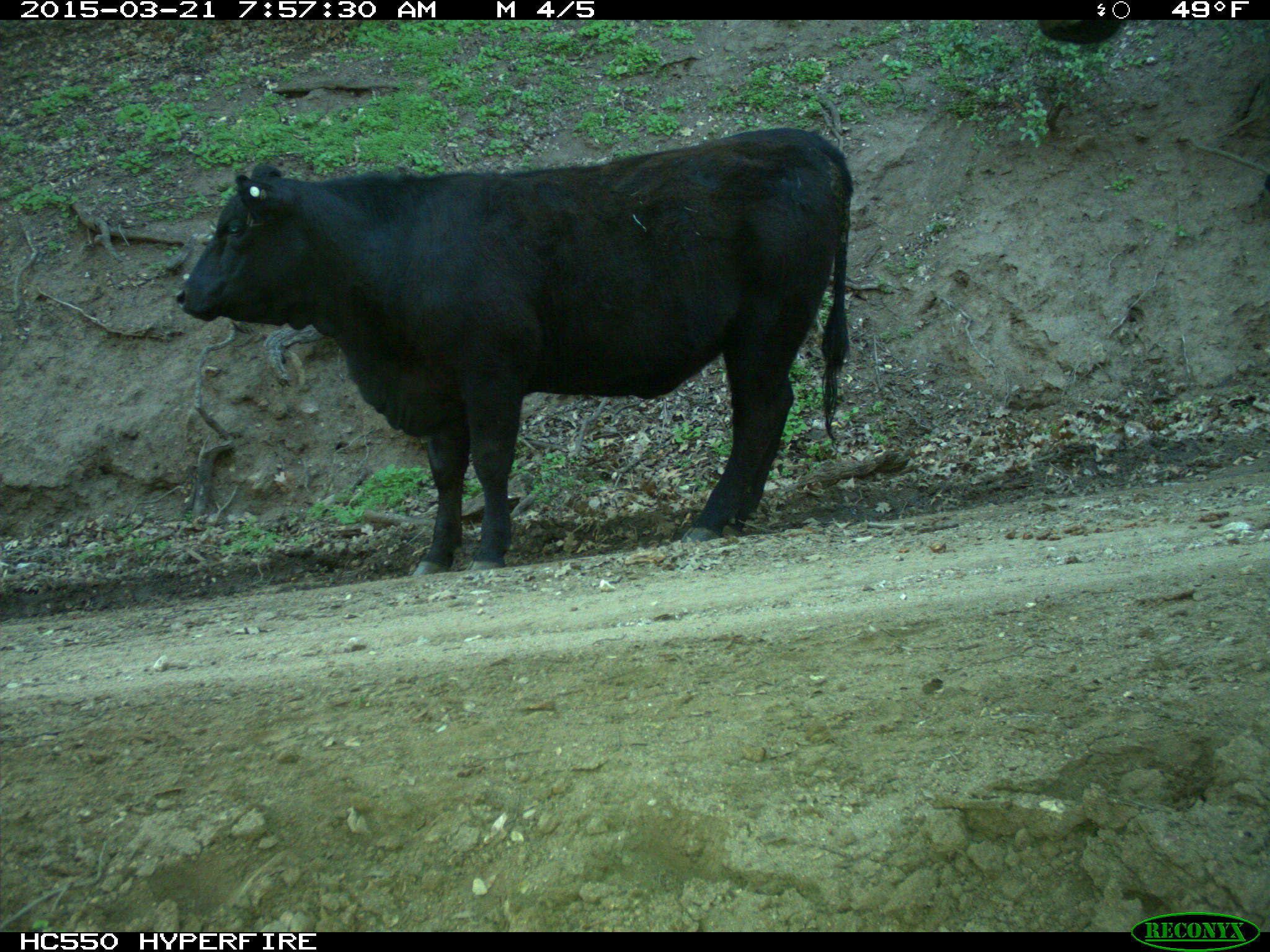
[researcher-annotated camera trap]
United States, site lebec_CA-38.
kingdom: Animalia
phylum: Chordata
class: Mammalia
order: Artiodactyla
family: Bovidae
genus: Bos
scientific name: Bos taurus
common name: domestic cow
Bos taurus (domestic cow).